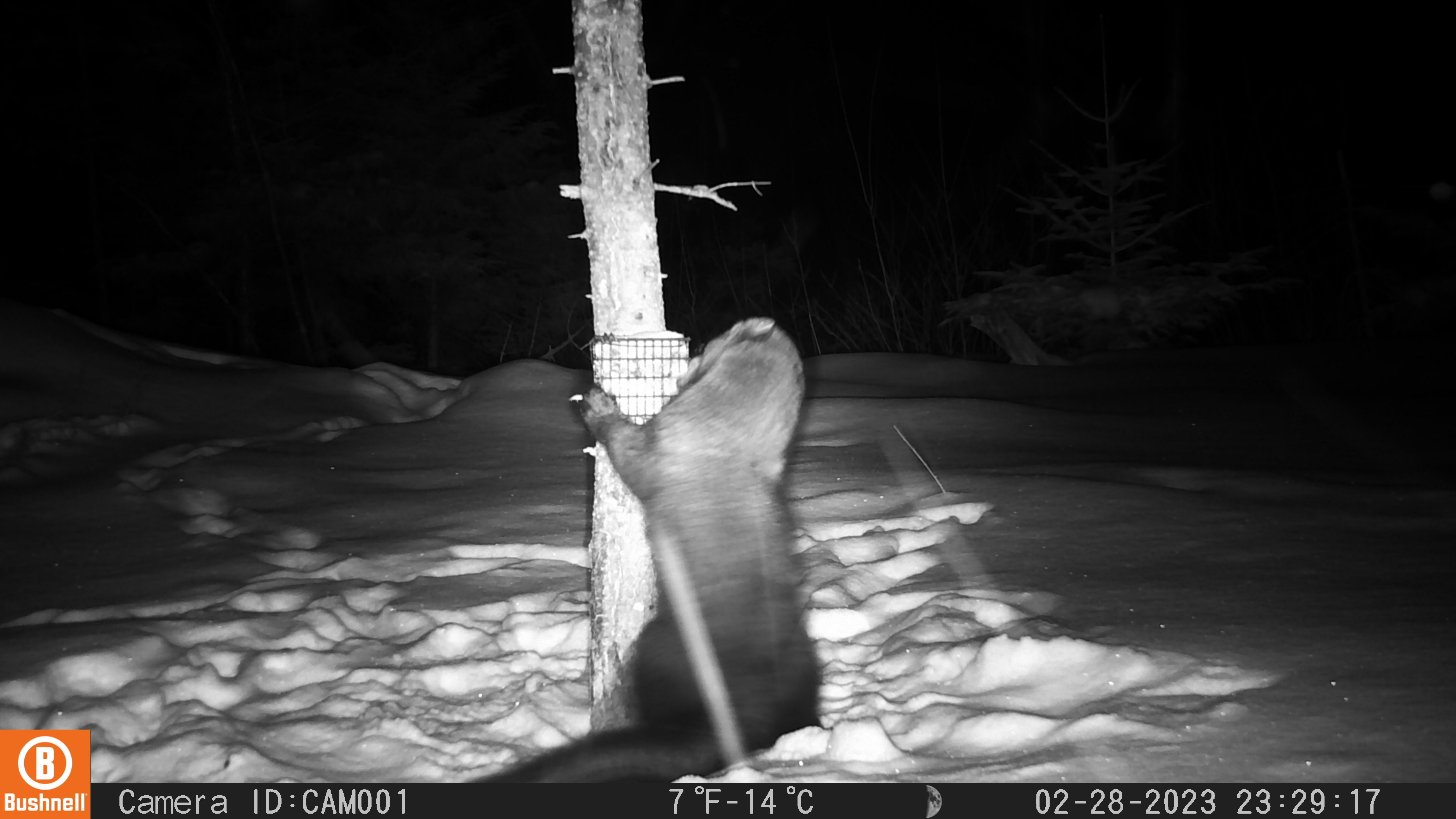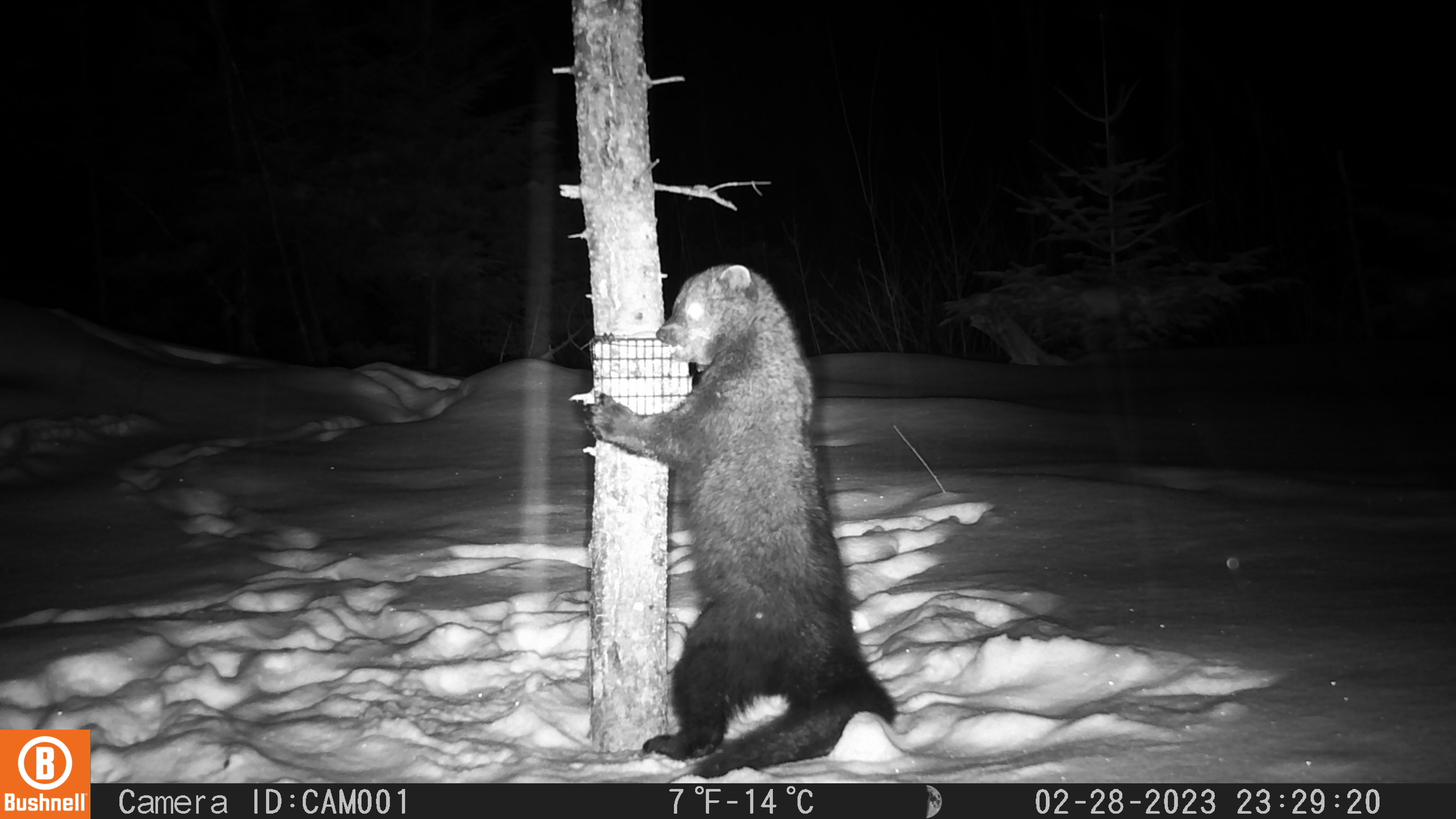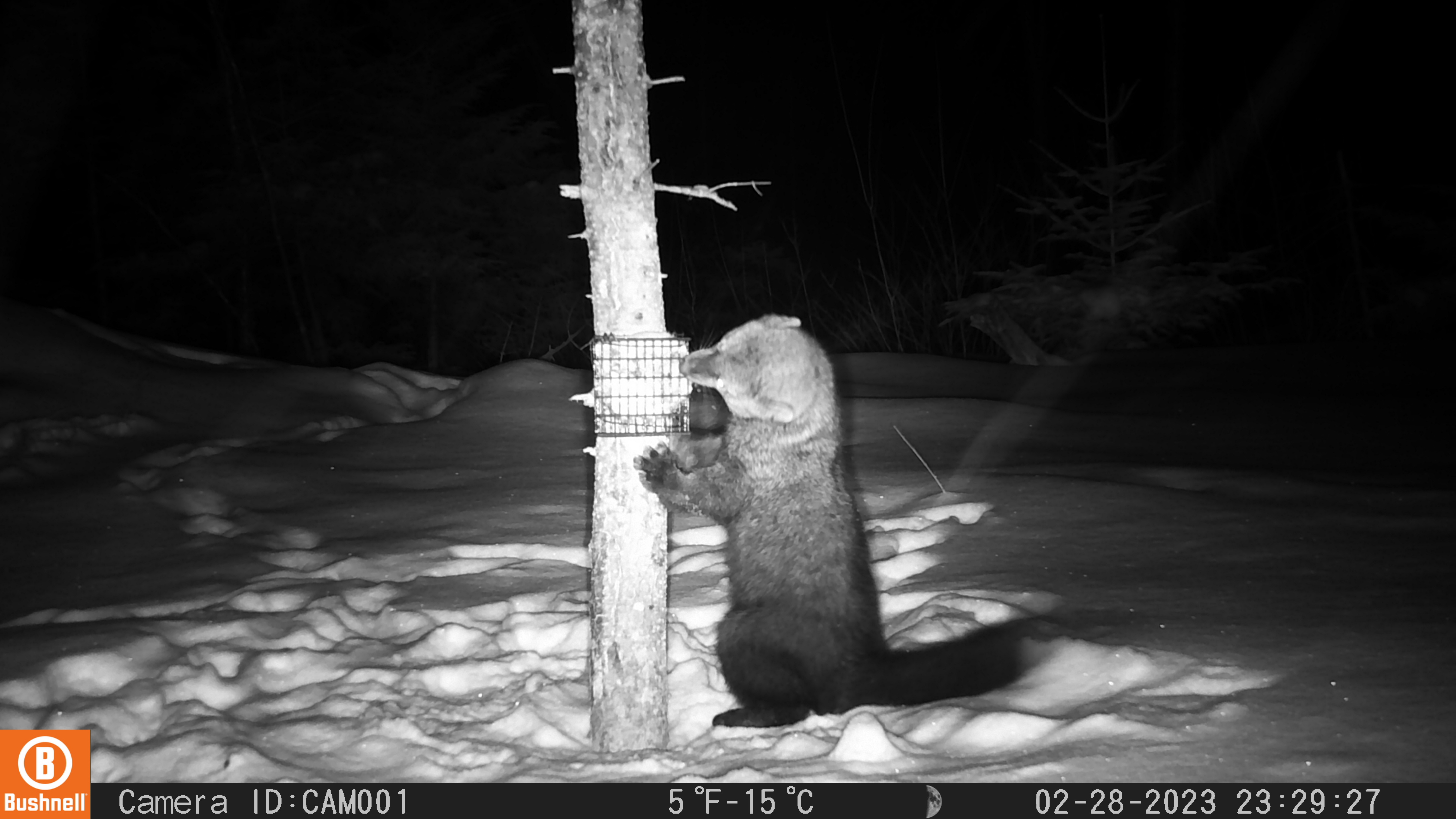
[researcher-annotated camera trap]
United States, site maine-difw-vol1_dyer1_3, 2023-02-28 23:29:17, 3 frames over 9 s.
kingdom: Animalia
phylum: Chordata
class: Mammalia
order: Carnivora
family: Mustelidae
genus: Pekania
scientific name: Pekania pennanti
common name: fisher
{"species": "fisher (Pekania pennanti)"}